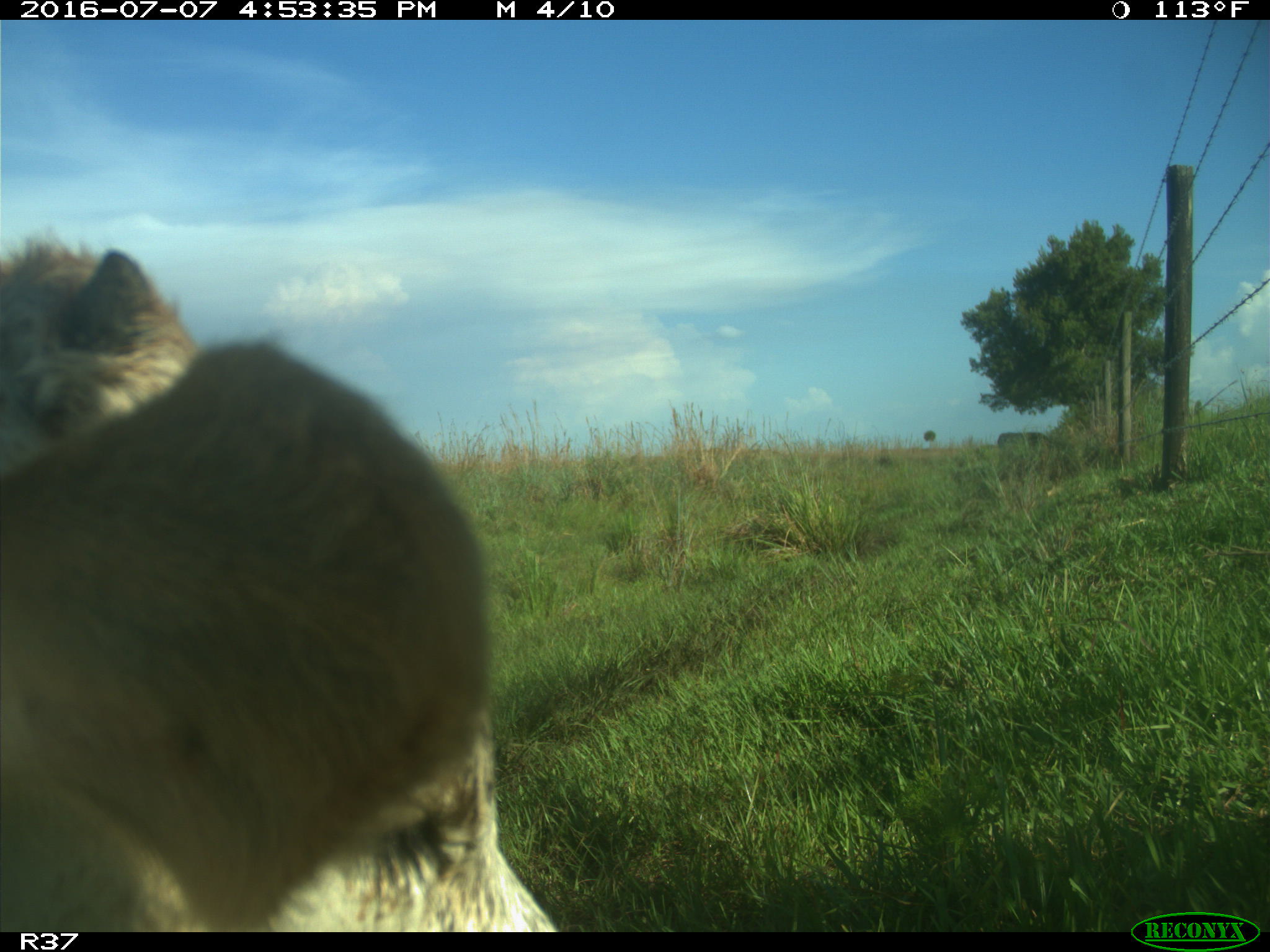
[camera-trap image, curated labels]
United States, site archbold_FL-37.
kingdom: Animalia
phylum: Chordata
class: Mammalia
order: Artiodactyla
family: Bovidae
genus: Bos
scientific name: Bos taurus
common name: domestic cow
Bos taurus (domestic cow).